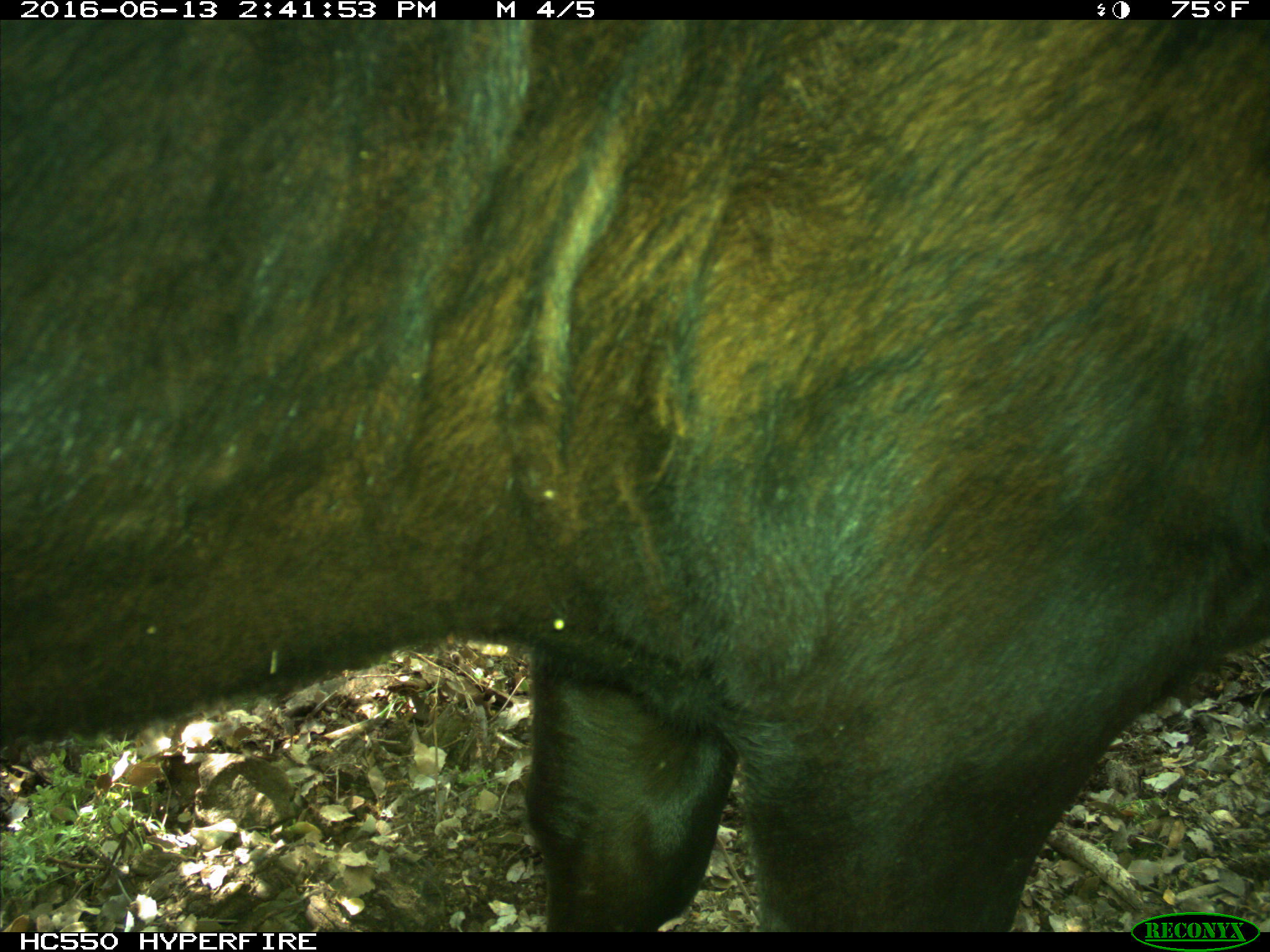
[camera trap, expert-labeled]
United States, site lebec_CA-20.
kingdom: Animalia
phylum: Chordata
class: Mammalia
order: Artiodactyla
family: Bovidae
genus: Bos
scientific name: Bos taurus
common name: domestic cow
Bos taurus (domestic cow).